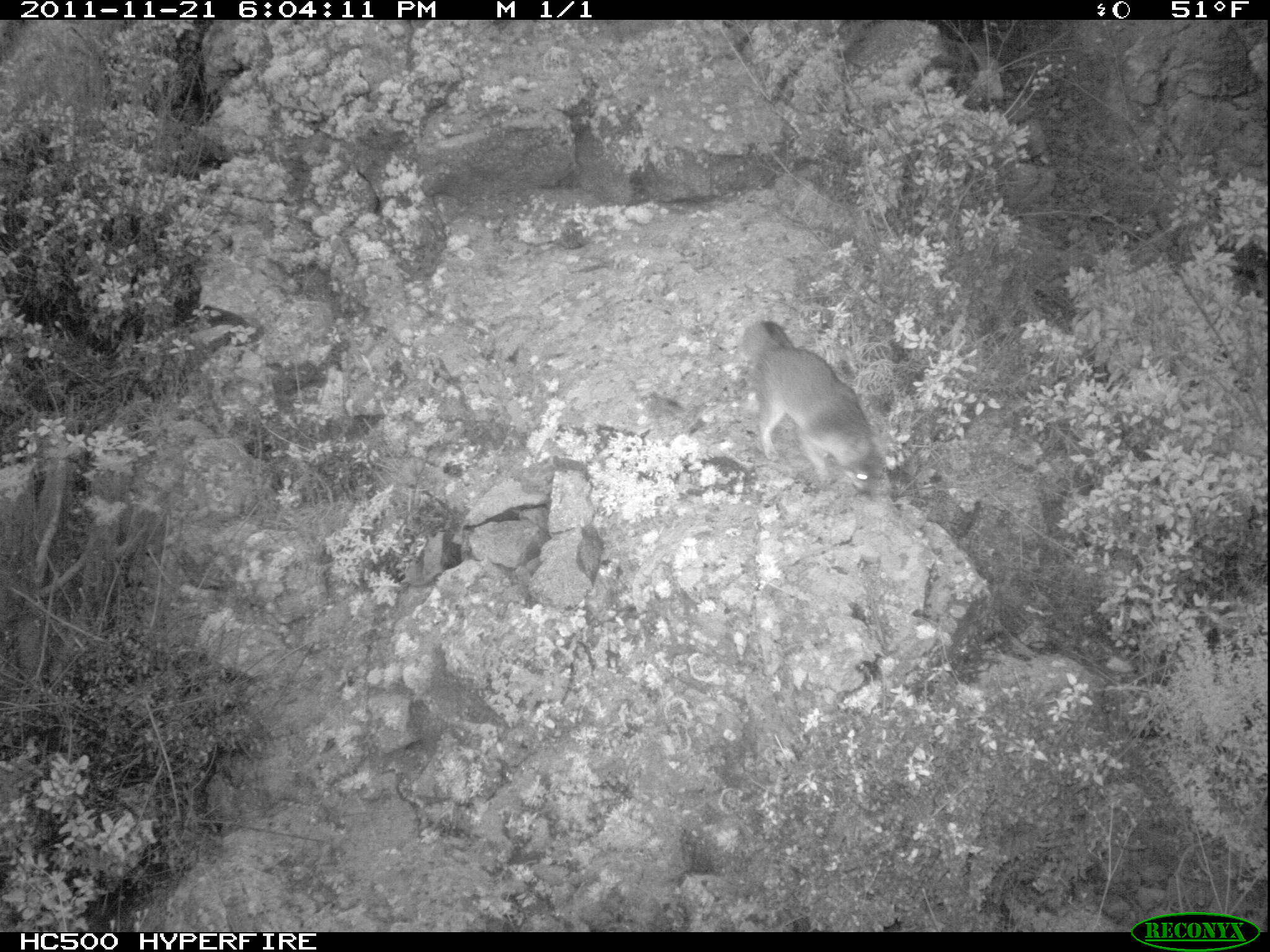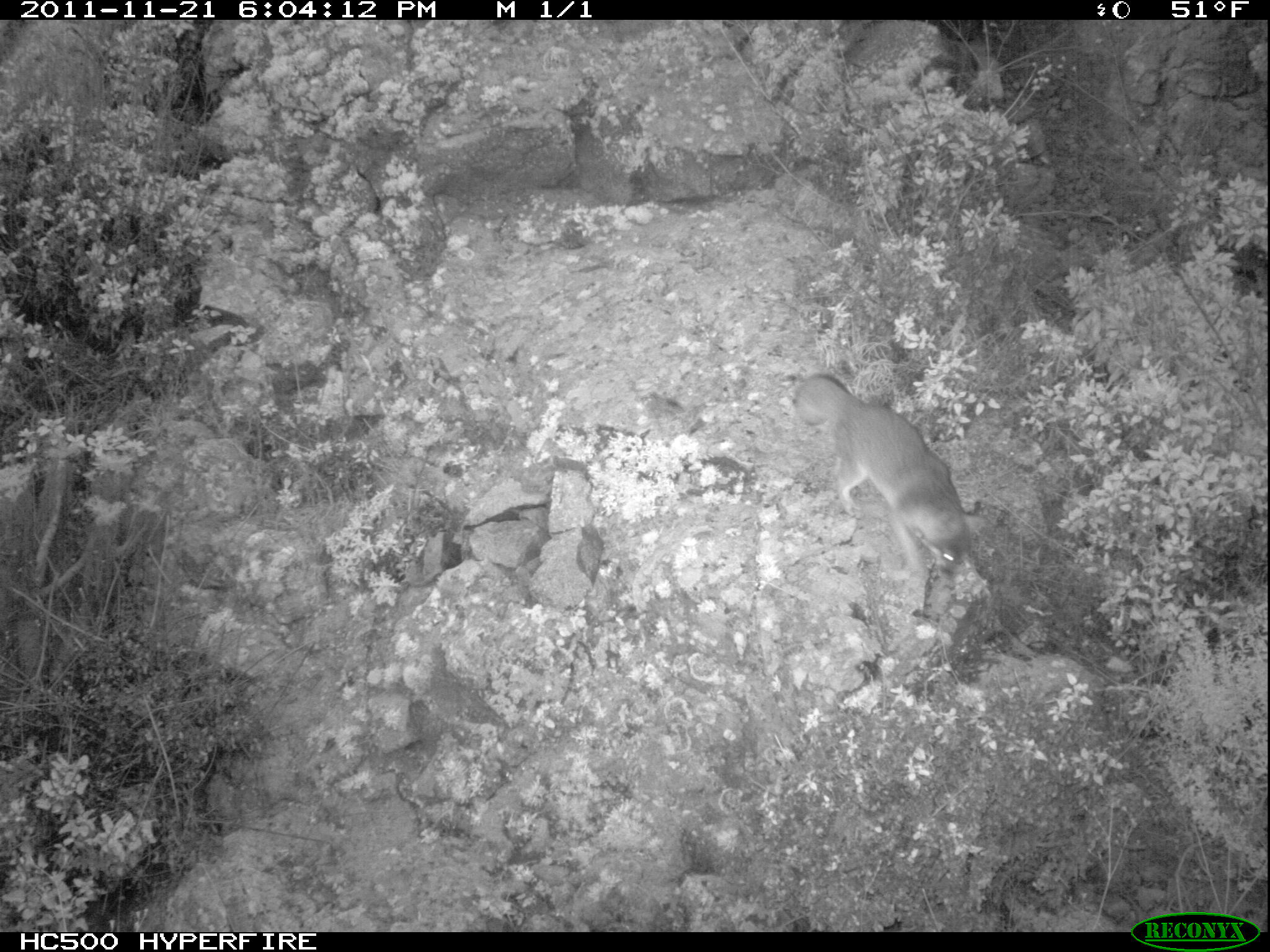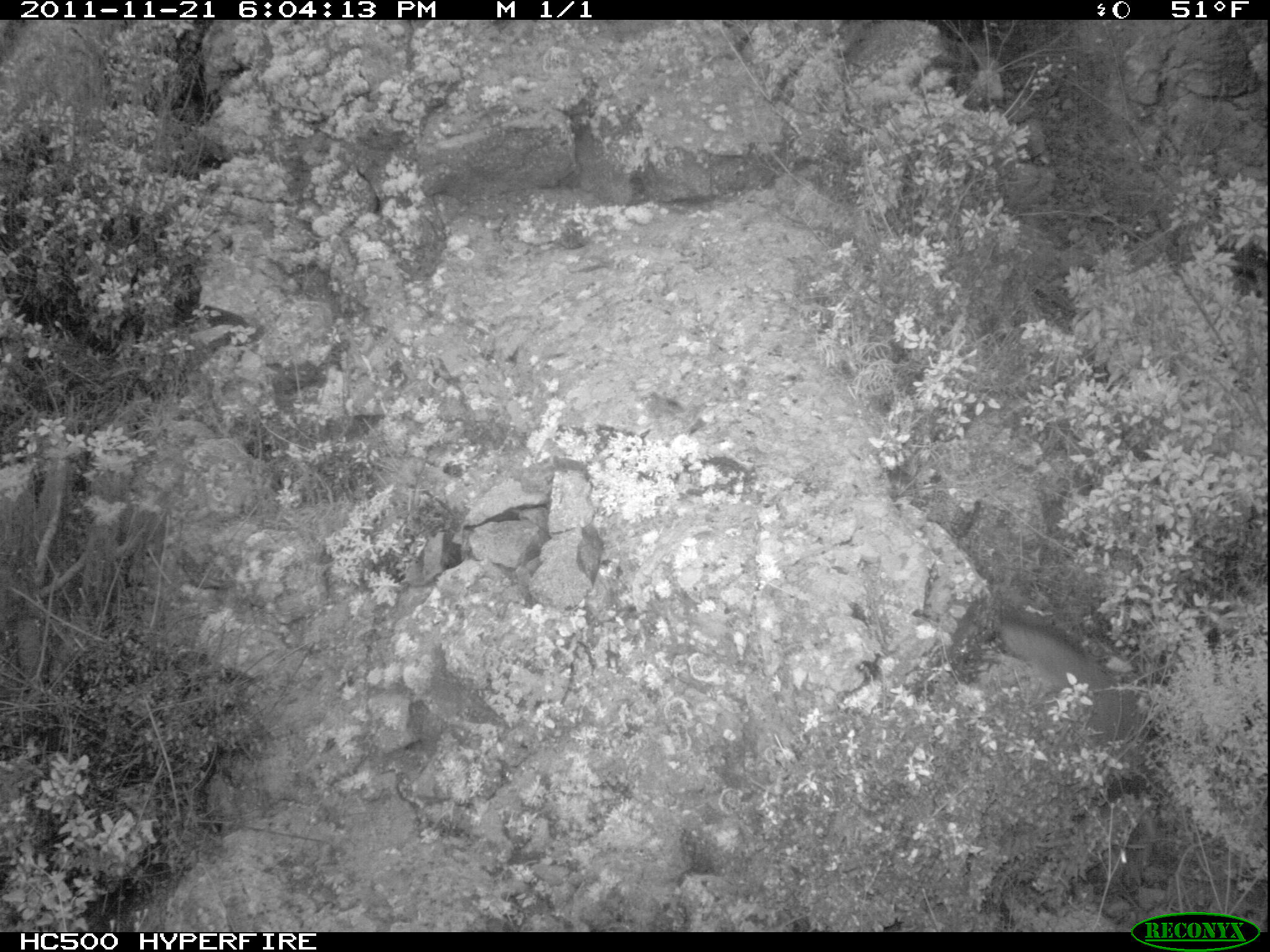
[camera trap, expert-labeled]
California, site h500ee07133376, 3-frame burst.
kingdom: Animalia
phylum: Chordata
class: Mammalia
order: Carnivora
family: Canidae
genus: Urocyon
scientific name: Urocyon littoralis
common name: island fox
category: fox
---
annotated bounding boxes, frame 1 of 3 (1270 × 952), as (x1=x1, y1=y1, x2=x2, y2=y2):
fox: (x1=742, y1=320, x2=886, y2=498)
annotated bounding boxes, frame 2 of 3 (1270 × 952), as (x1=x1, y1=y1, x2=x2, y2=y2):
fox: (x1=790, y1=371, x2=972, y2=578)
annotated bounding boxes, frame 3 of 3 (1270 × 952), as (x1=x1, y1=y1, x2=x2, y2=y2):
fox: (x1=997, y1=617, x2=1150, y2=800)